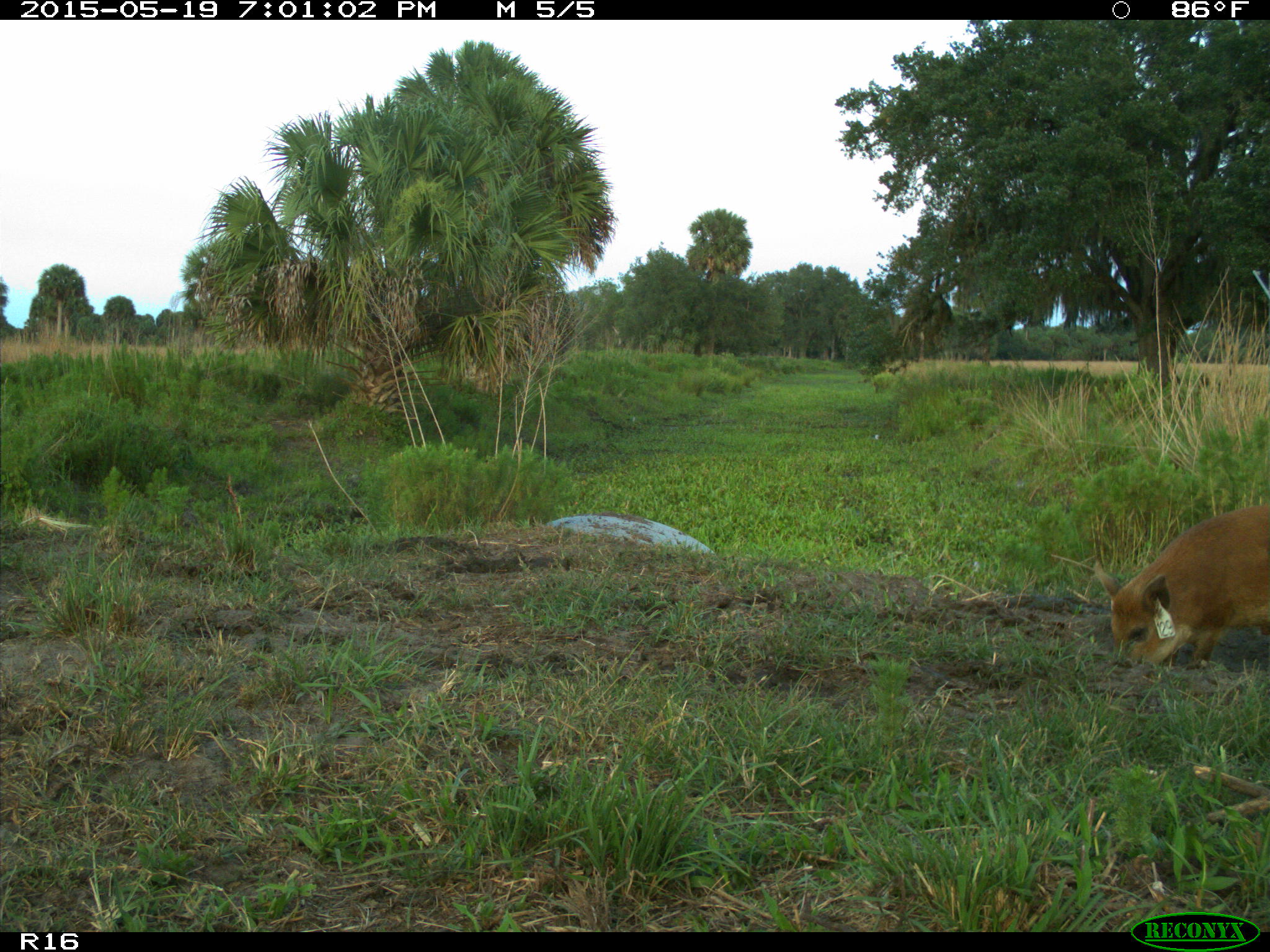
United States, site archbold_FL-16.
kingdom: Animalia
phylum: Chordata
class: Mammalia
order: Artiodactyla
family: Suidae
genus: Sus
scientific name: Sus scrofa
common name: wild boar